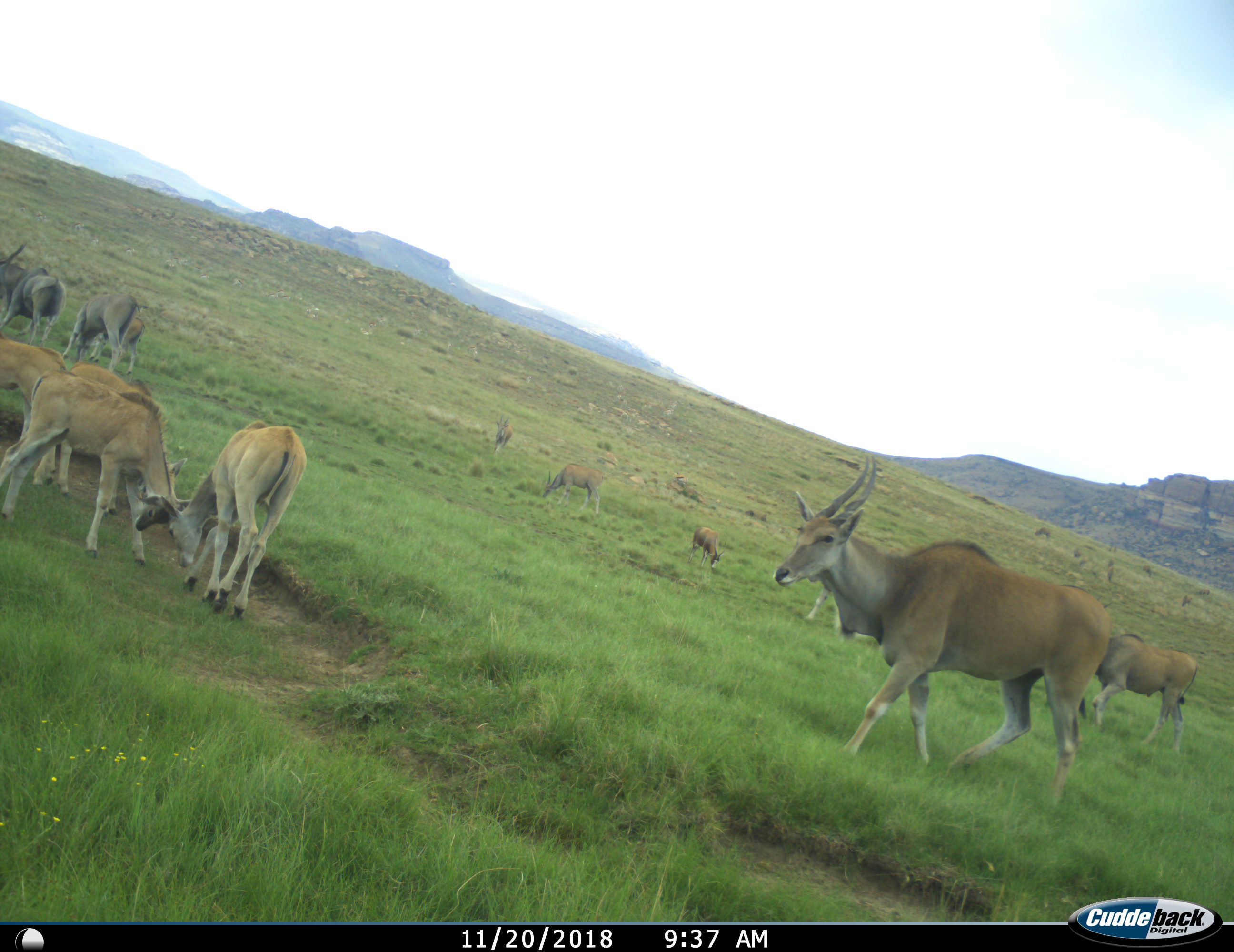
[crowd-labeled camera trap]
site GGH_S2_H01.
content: unidentified animal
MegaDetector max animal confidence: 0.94